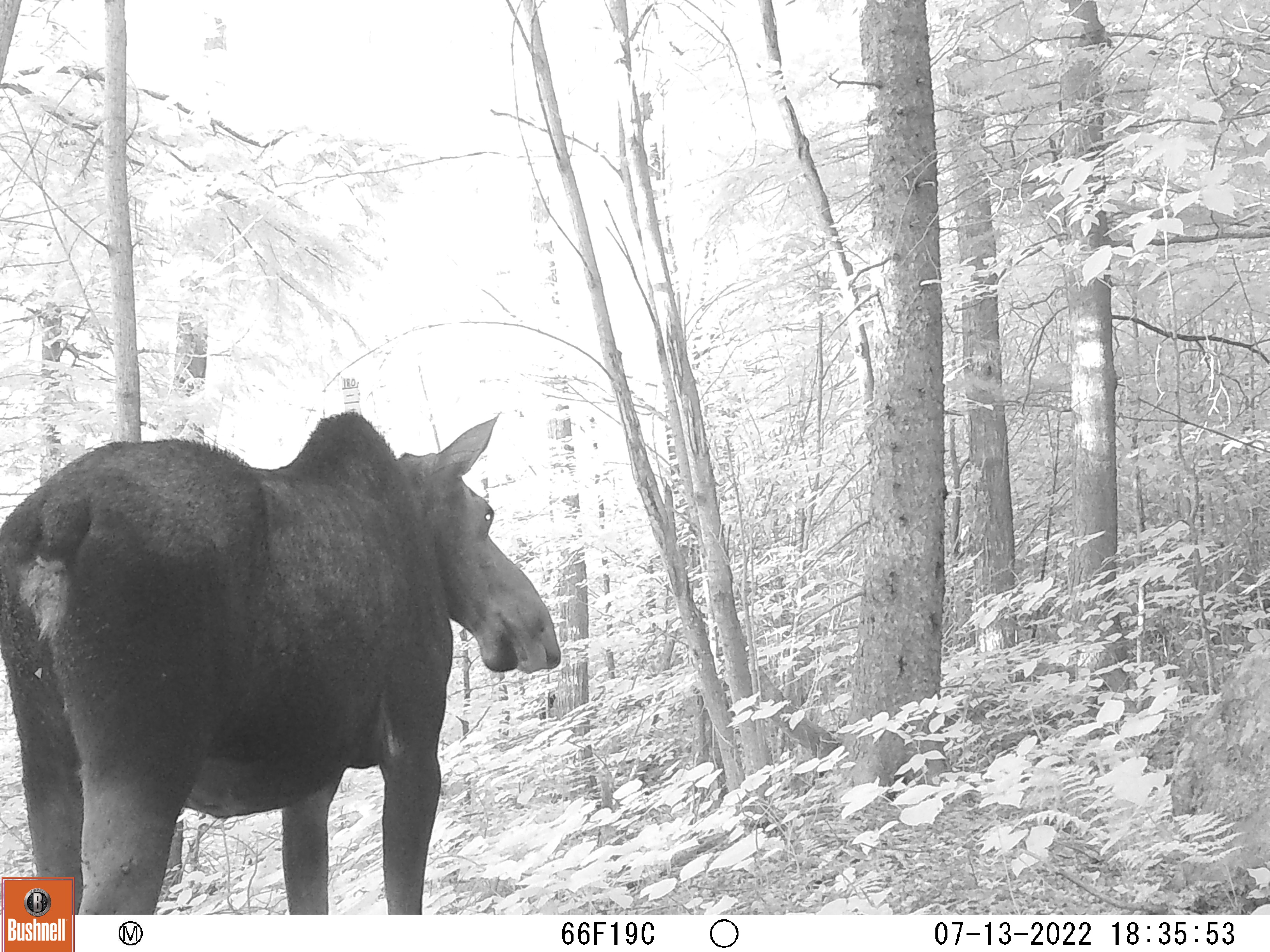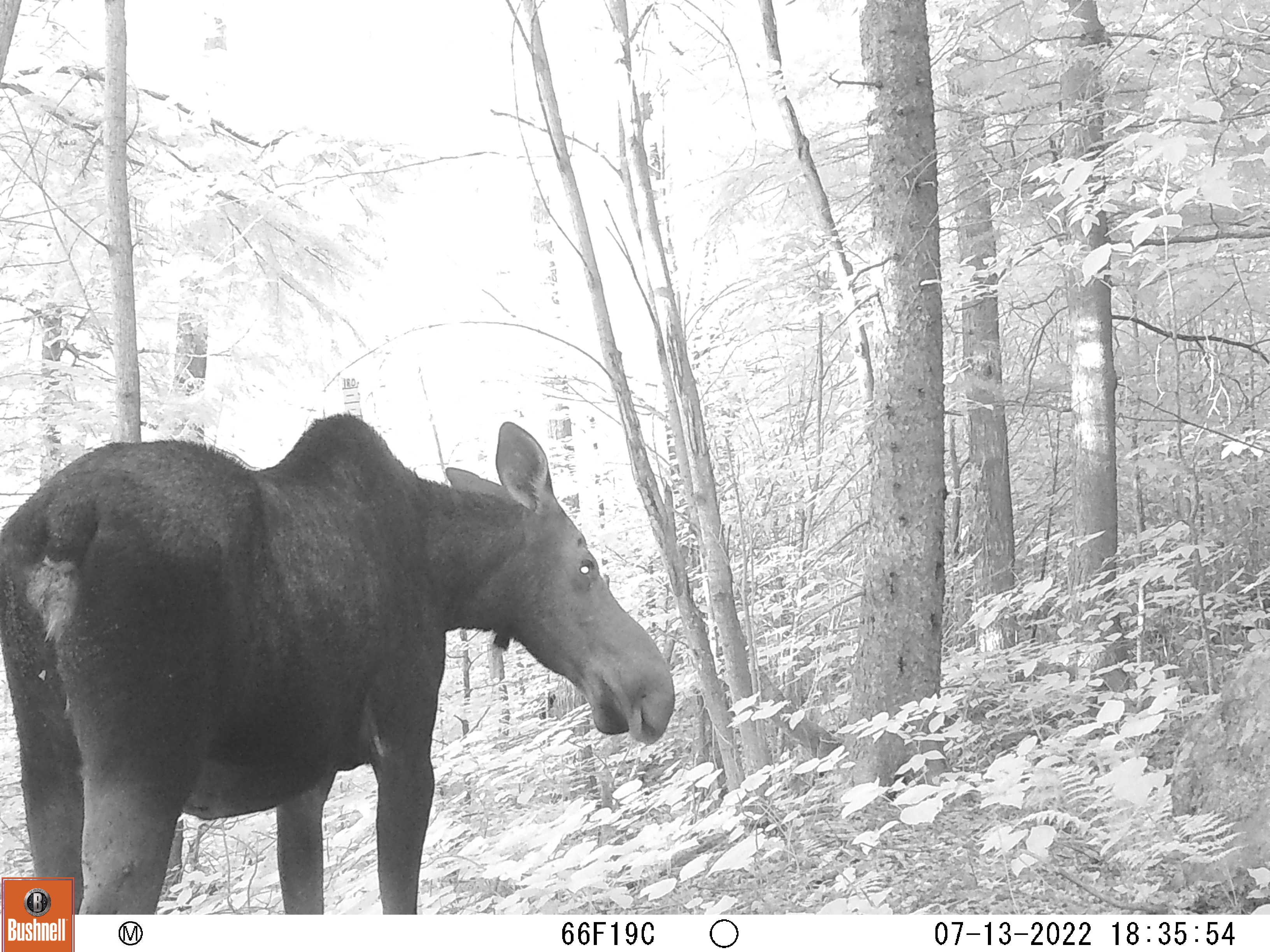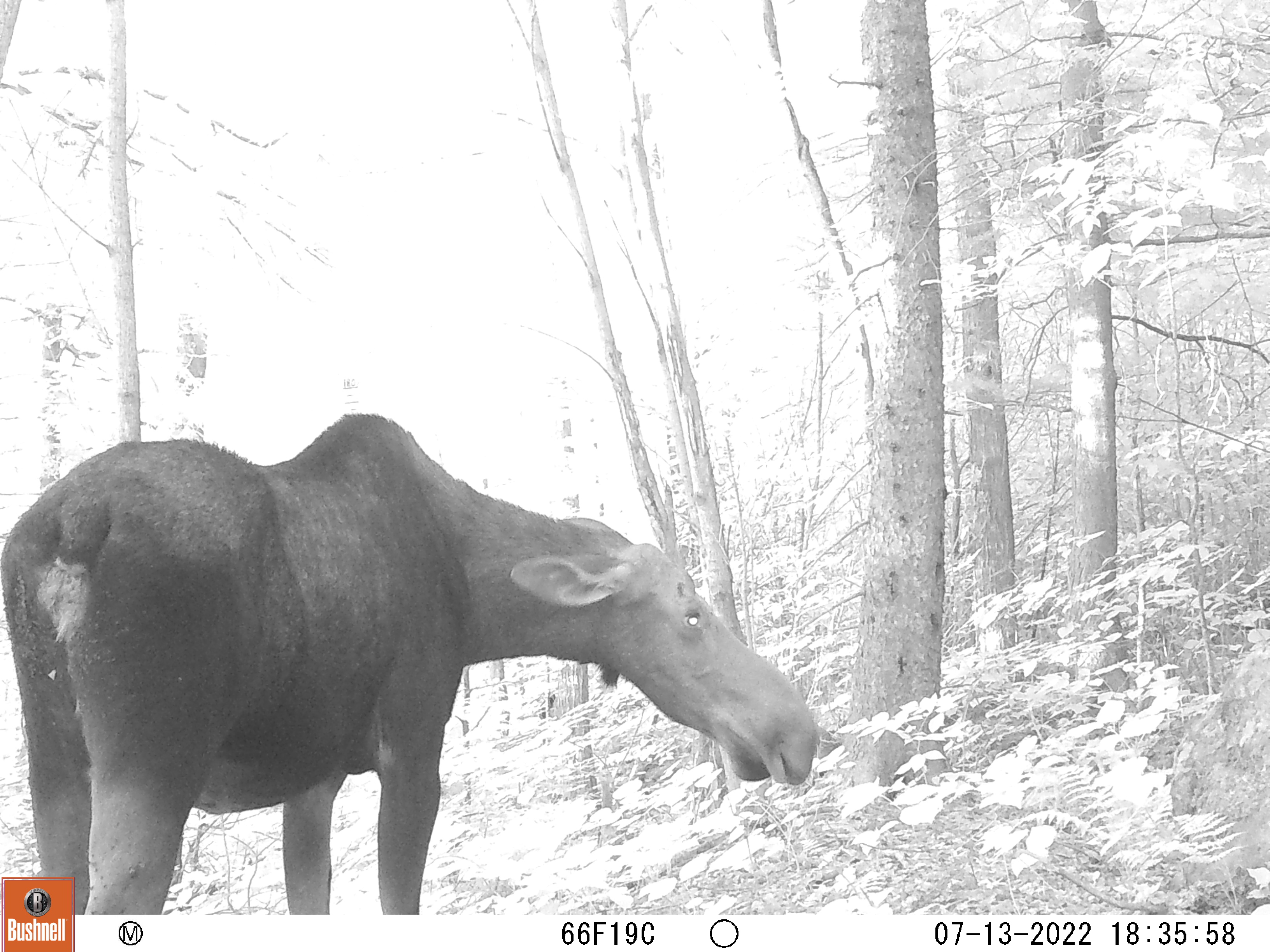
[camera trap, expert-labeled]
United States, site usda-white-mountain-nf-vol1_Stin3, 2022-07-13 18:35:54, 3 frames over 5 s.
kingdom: Animalia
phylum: Chordata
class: Mammalia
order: Artiodactyla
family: Cervidae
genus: Alces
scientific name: Alces alces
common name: moose